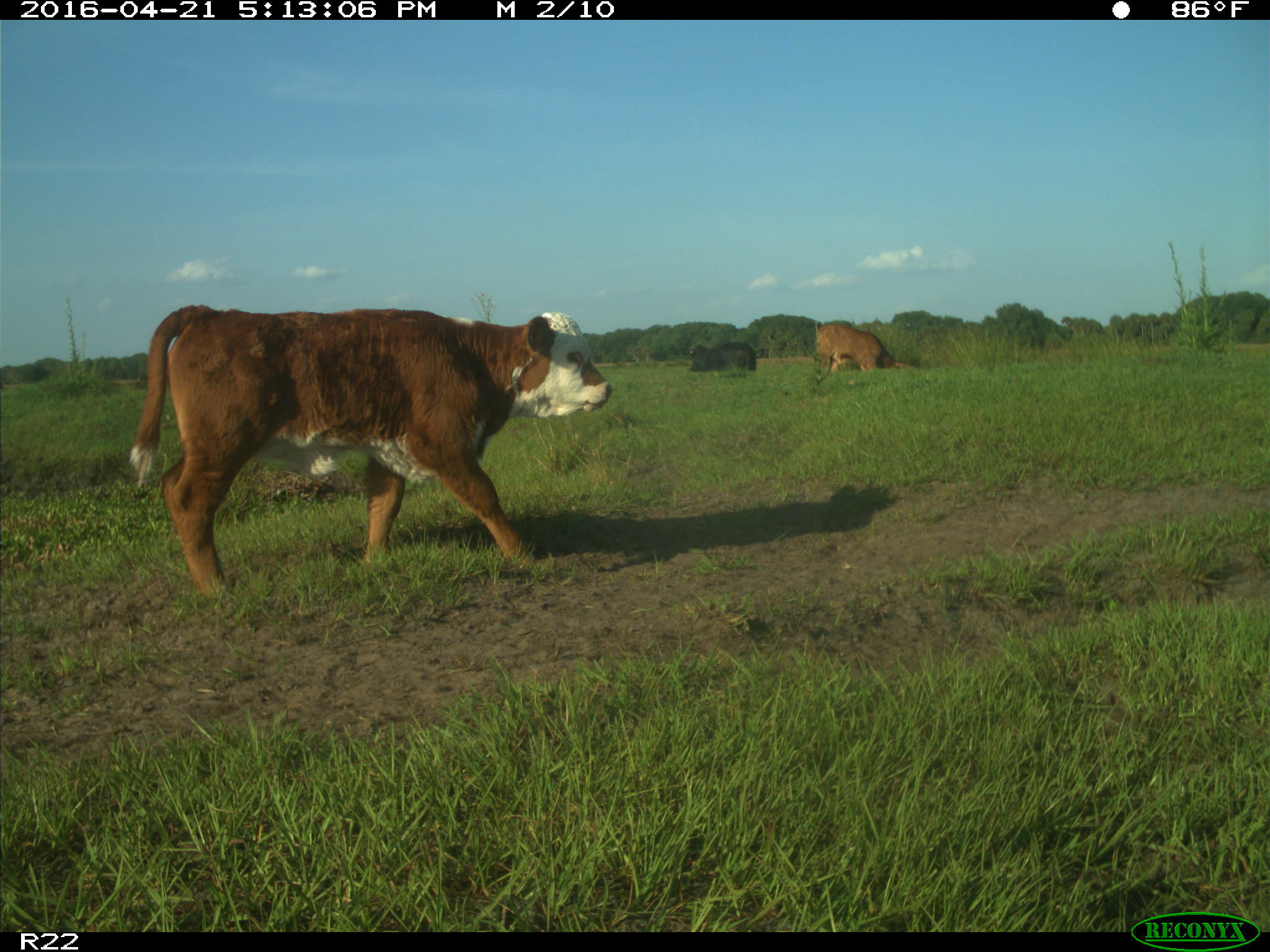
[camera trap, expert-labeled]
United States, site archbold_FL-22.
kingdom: Animalia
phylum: Chordata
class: Mammalia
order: Artiodactyla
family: Bovidae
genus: Bos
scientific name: Bos taurus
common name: domestic cow